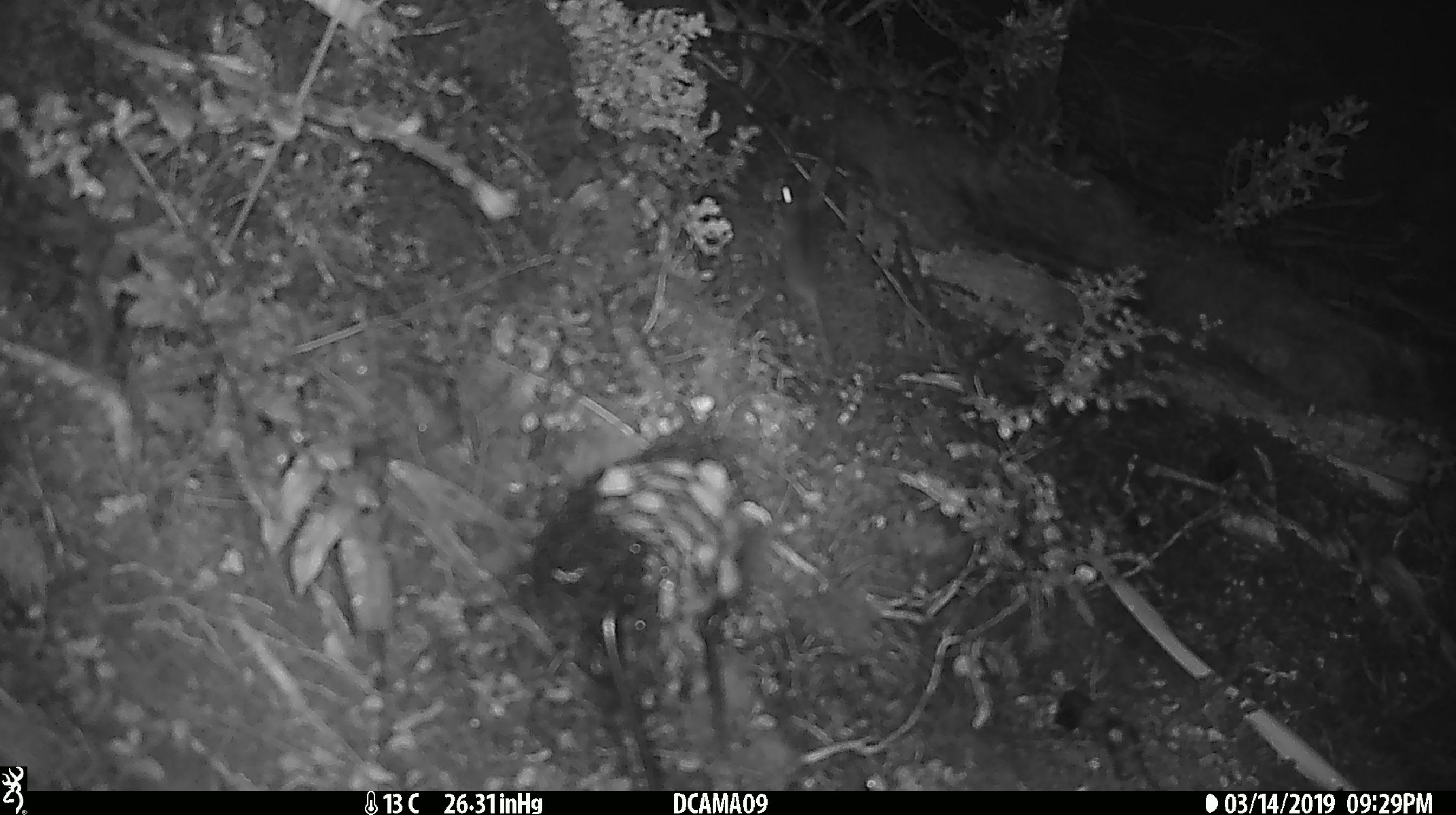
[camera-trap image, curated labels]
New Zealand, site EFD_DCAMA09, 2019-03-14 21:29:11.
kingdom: Animalia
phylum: Chordata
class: Mammalia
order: Rodentia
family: Muridae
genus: Rattus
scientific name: Rattus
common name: rat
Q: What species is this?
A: Rat (Rattus).